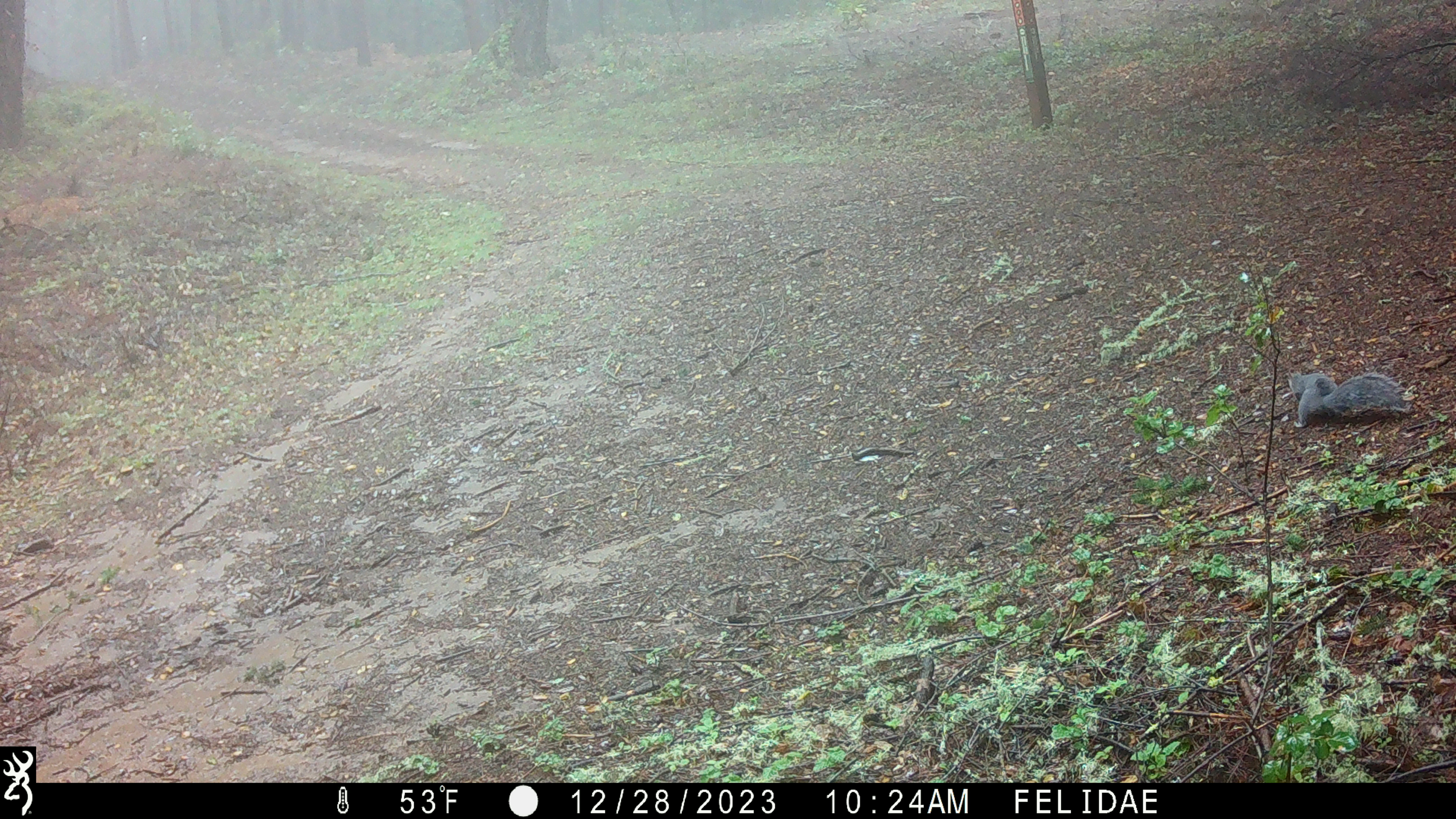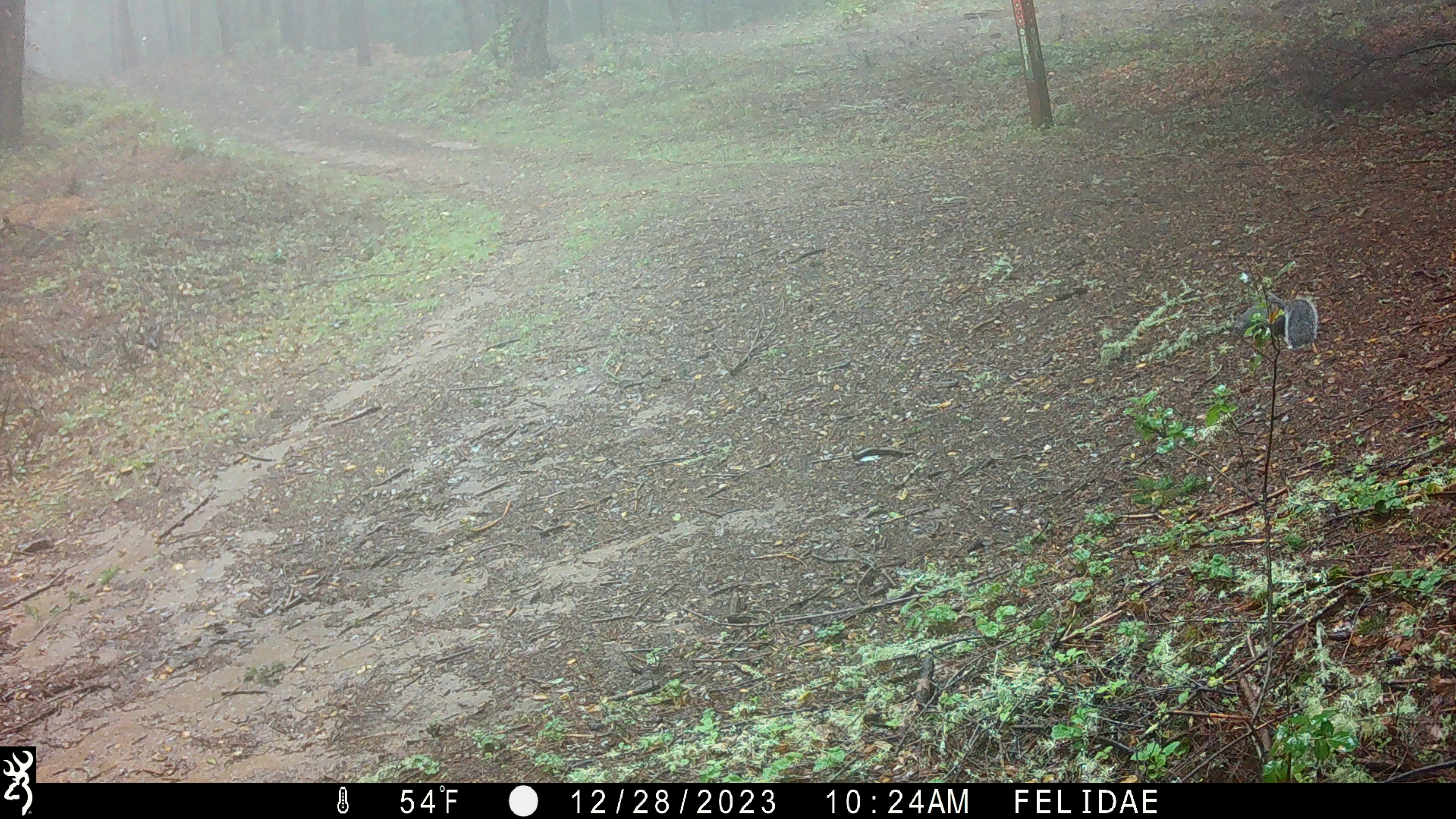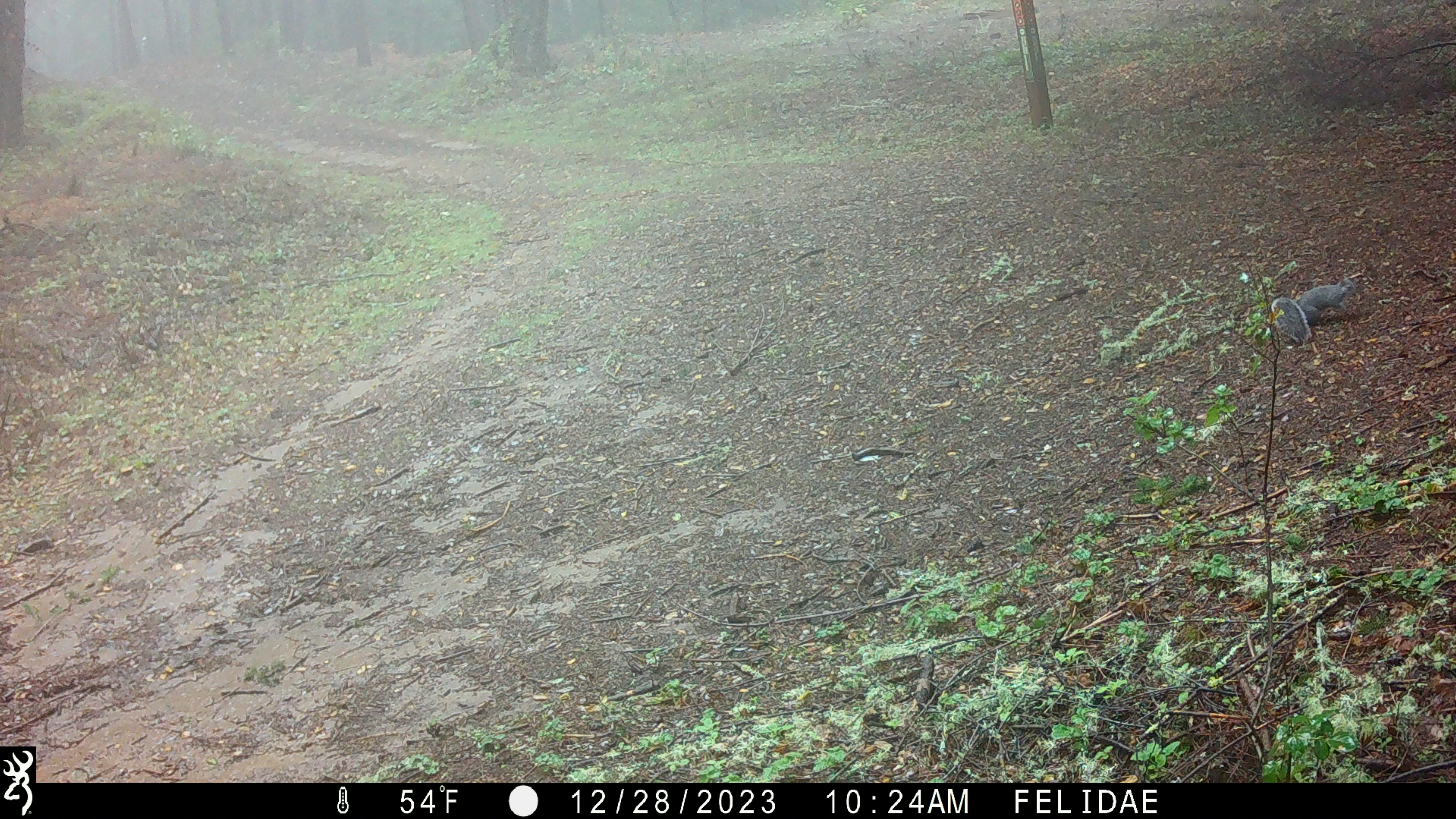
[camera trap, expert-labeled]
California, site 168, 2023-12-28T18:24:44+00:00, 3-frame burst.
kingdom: Animalia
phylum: Chordata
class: Mammalia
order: Rodentia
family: Sciuridae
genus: Sciurus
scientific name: Sciurus griseus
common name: western gray squirrel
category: western grey squirrel